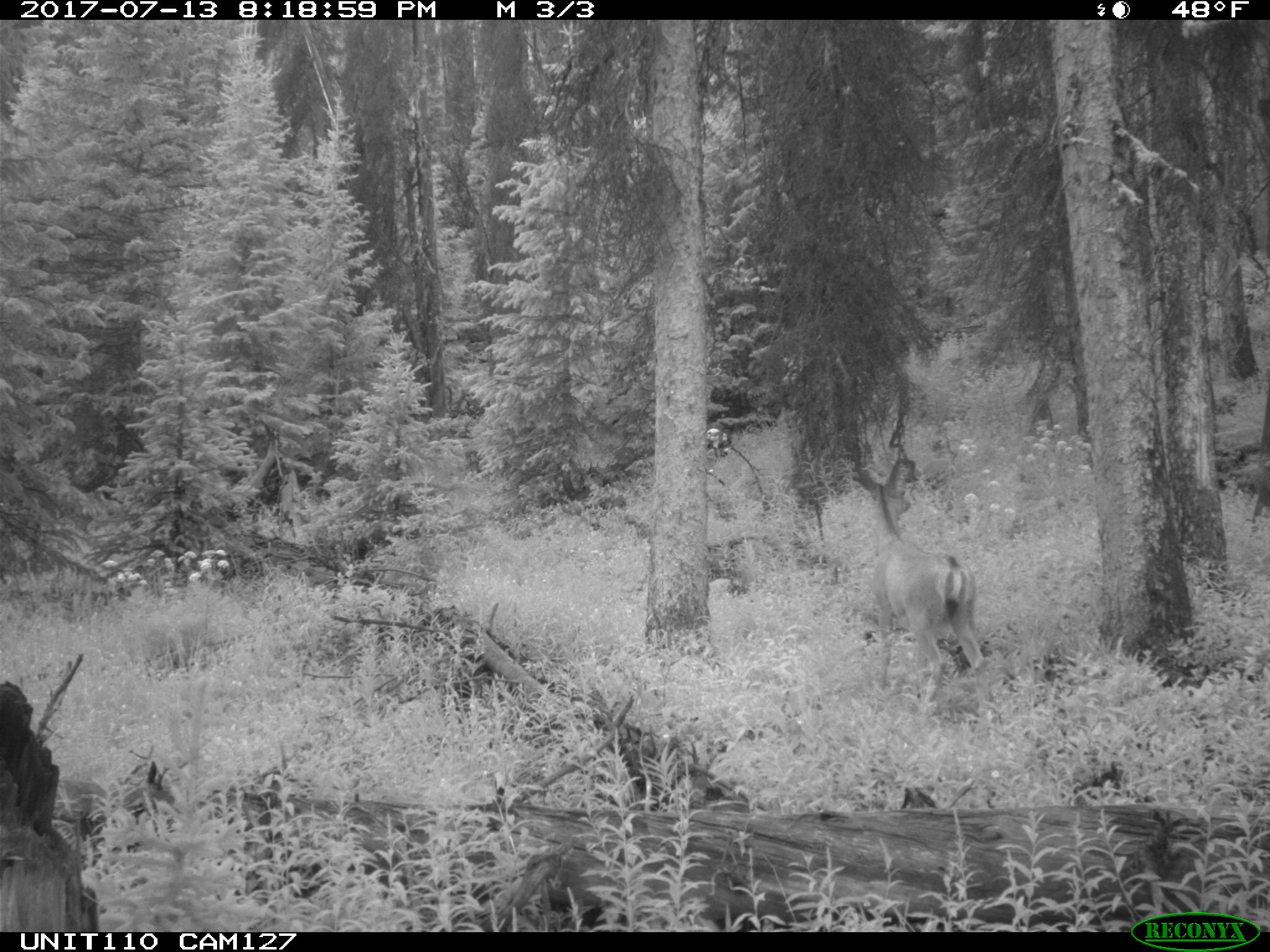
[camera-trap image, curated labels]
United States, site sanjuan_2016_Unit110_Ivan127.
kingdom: Animalia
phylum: Chordata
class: Mammalia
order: Artiodactyla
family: Cervidae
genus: Odocoileus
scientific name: Odocoileus hemionus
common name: mule deer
Odocoileus hemionus (mule deer).